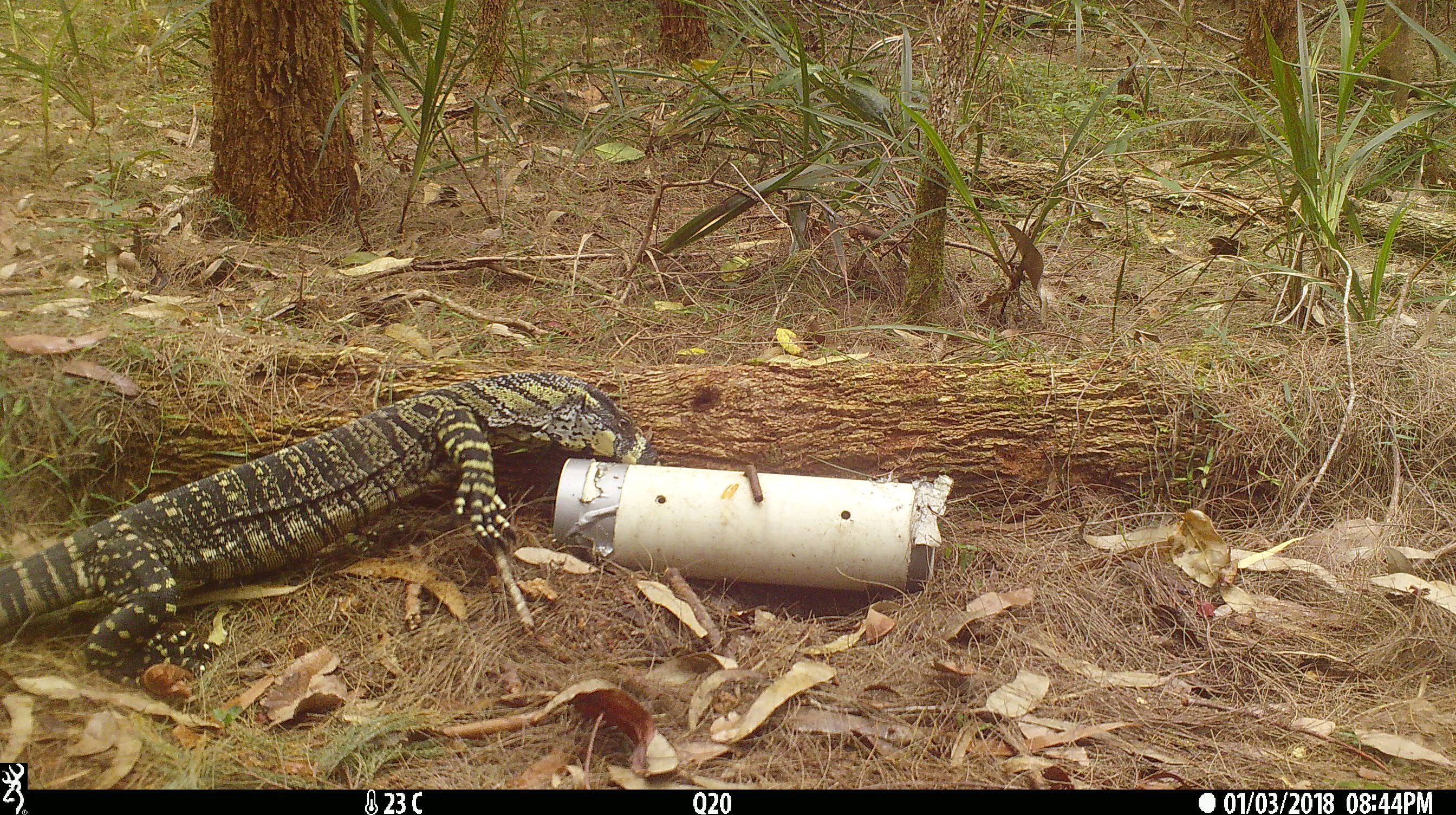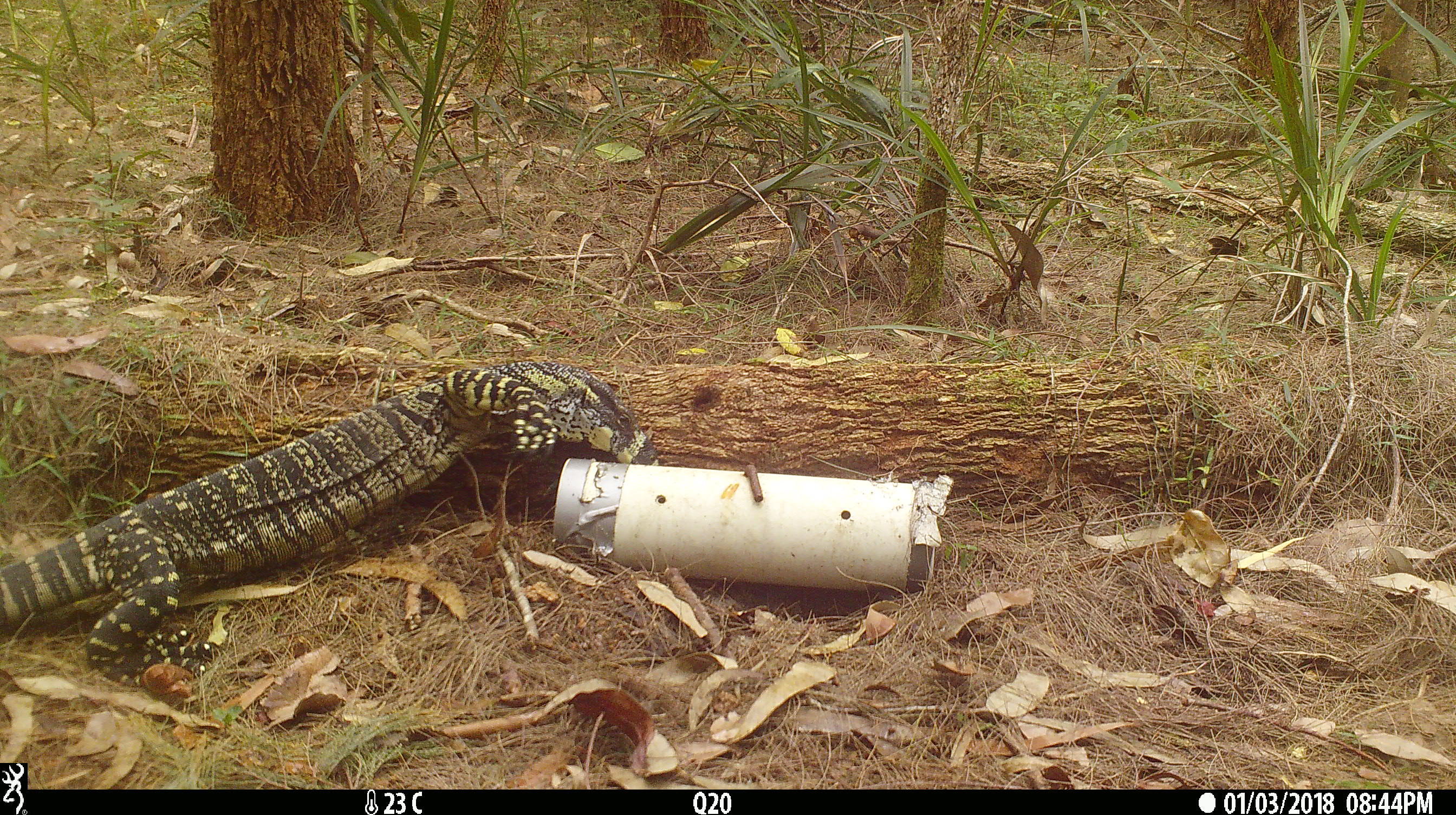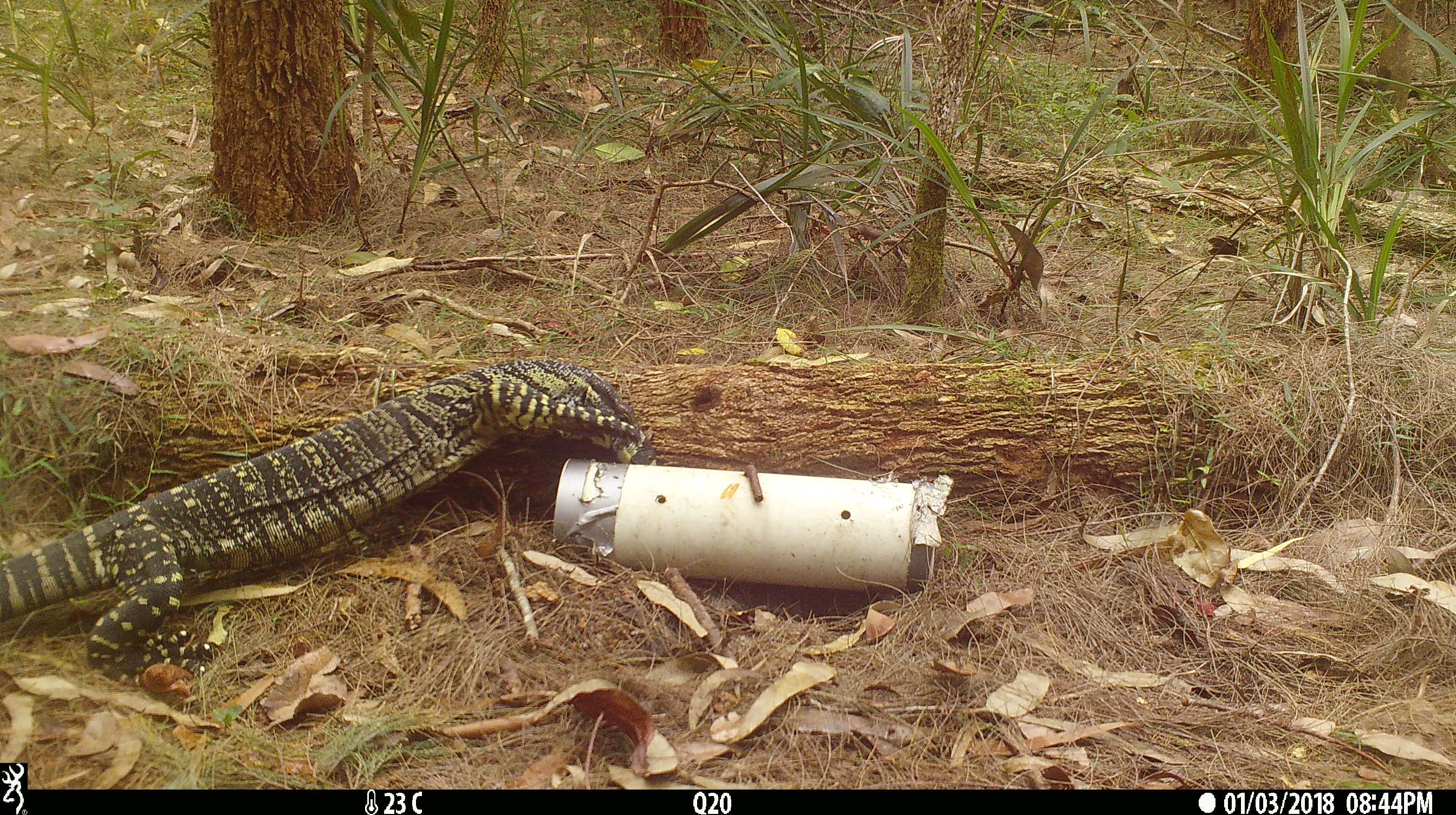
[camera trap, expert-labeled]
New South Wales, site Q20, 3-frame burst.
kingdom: Animalia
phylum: Chordata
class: Reptilia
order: Squamata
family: Varanidae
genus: Varanus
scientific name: Varanus varius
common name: lace monitor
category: goanna